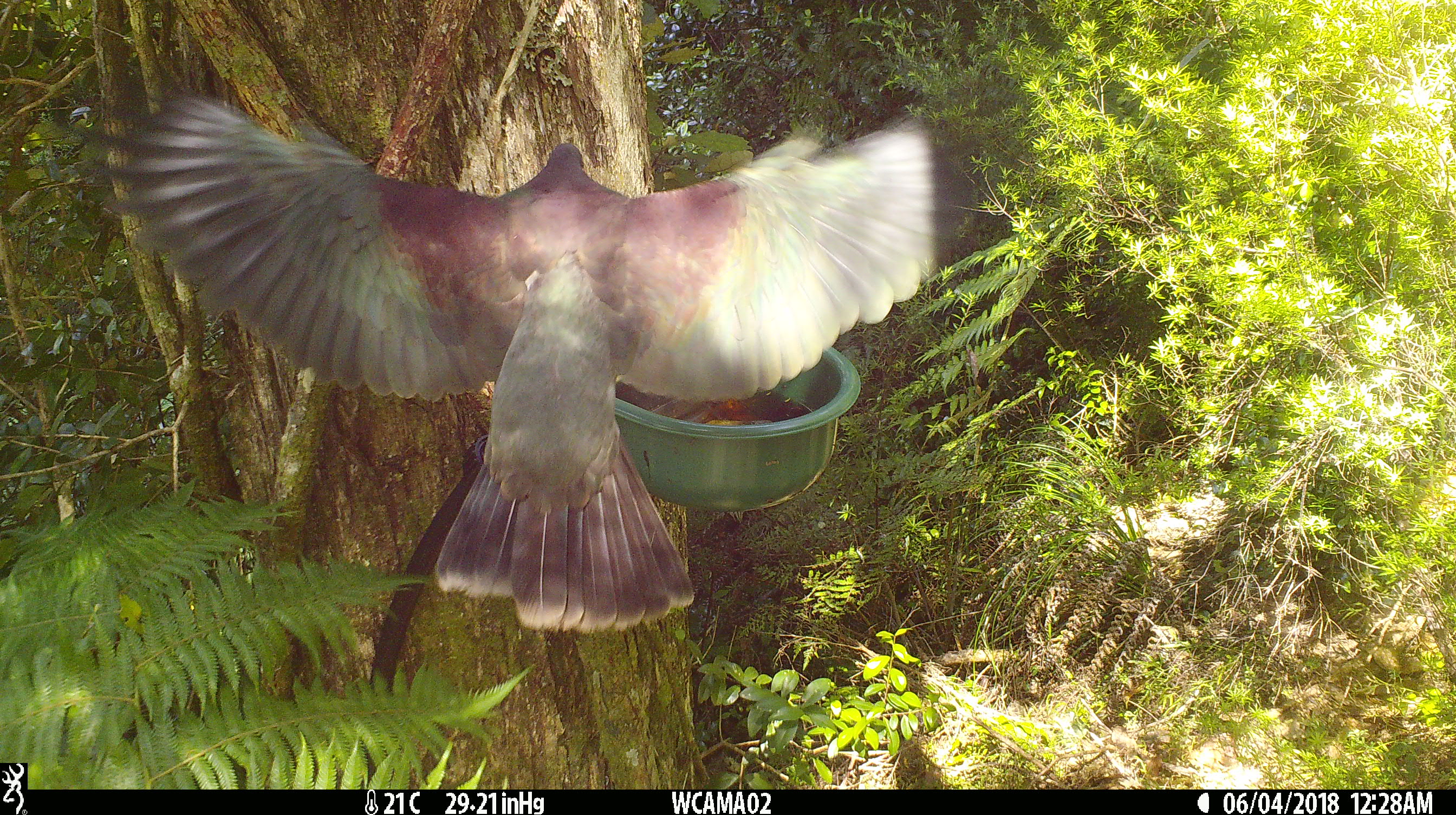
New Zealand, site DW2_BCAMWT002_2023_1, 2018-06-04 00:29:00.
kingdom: Animalia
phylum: Chordata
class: Aves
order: Columbiformes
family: Columbidae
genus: Hemiphaga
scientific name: Hemiphaga novaeseelandiae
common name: new zealand pigeon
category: kereru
Kereru (new zealand pigeon) (Hemiphaga novaeseelandiae).